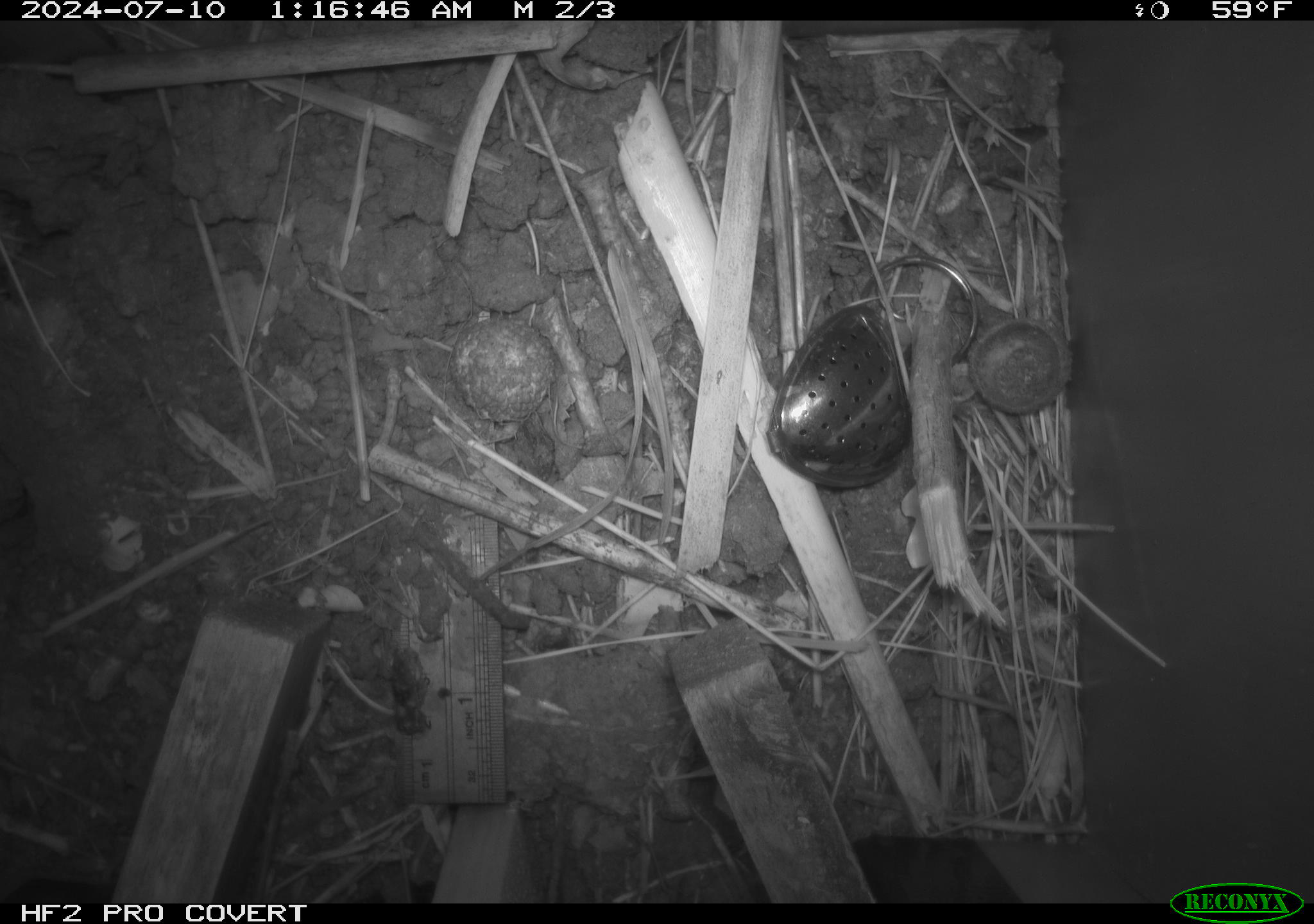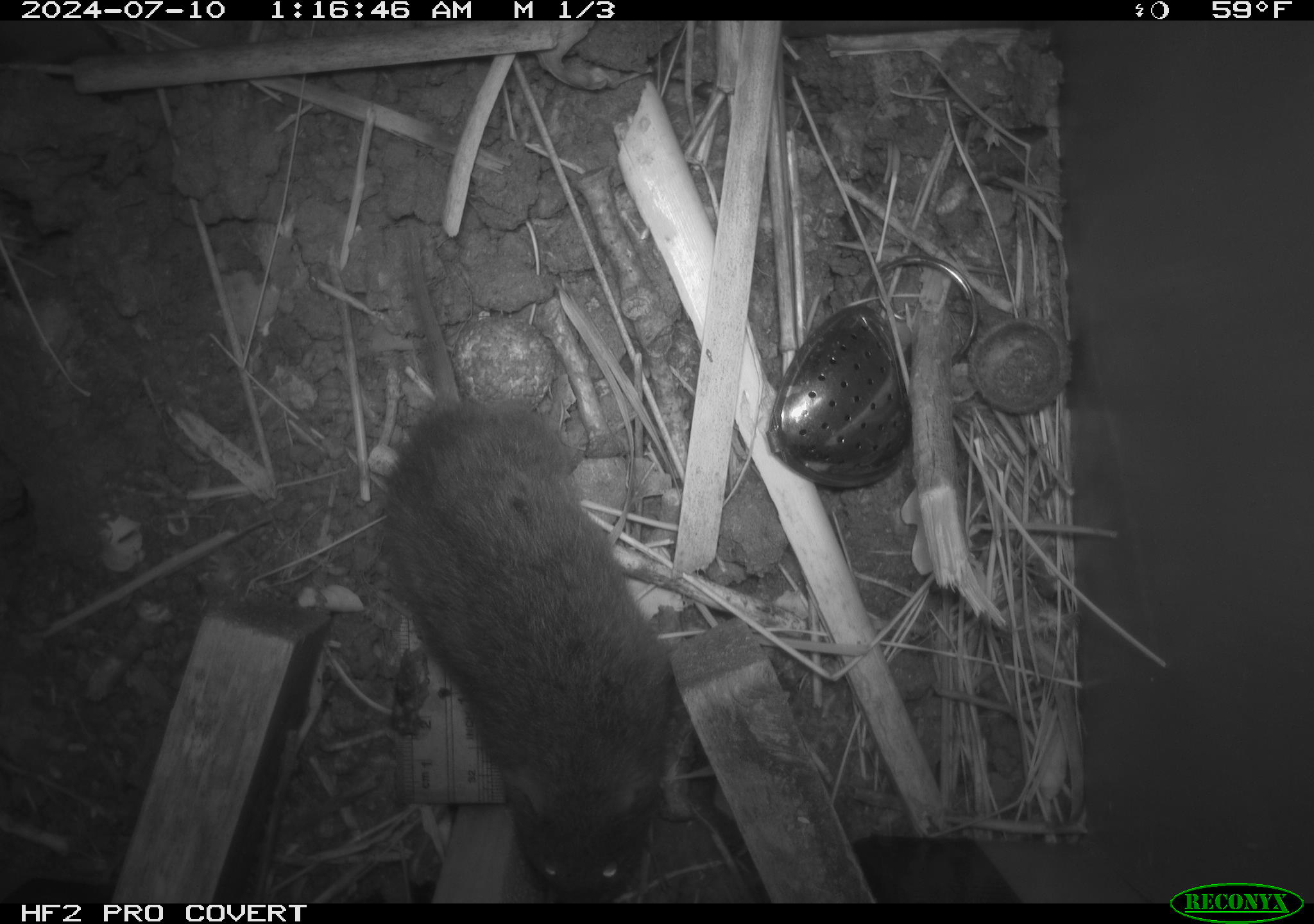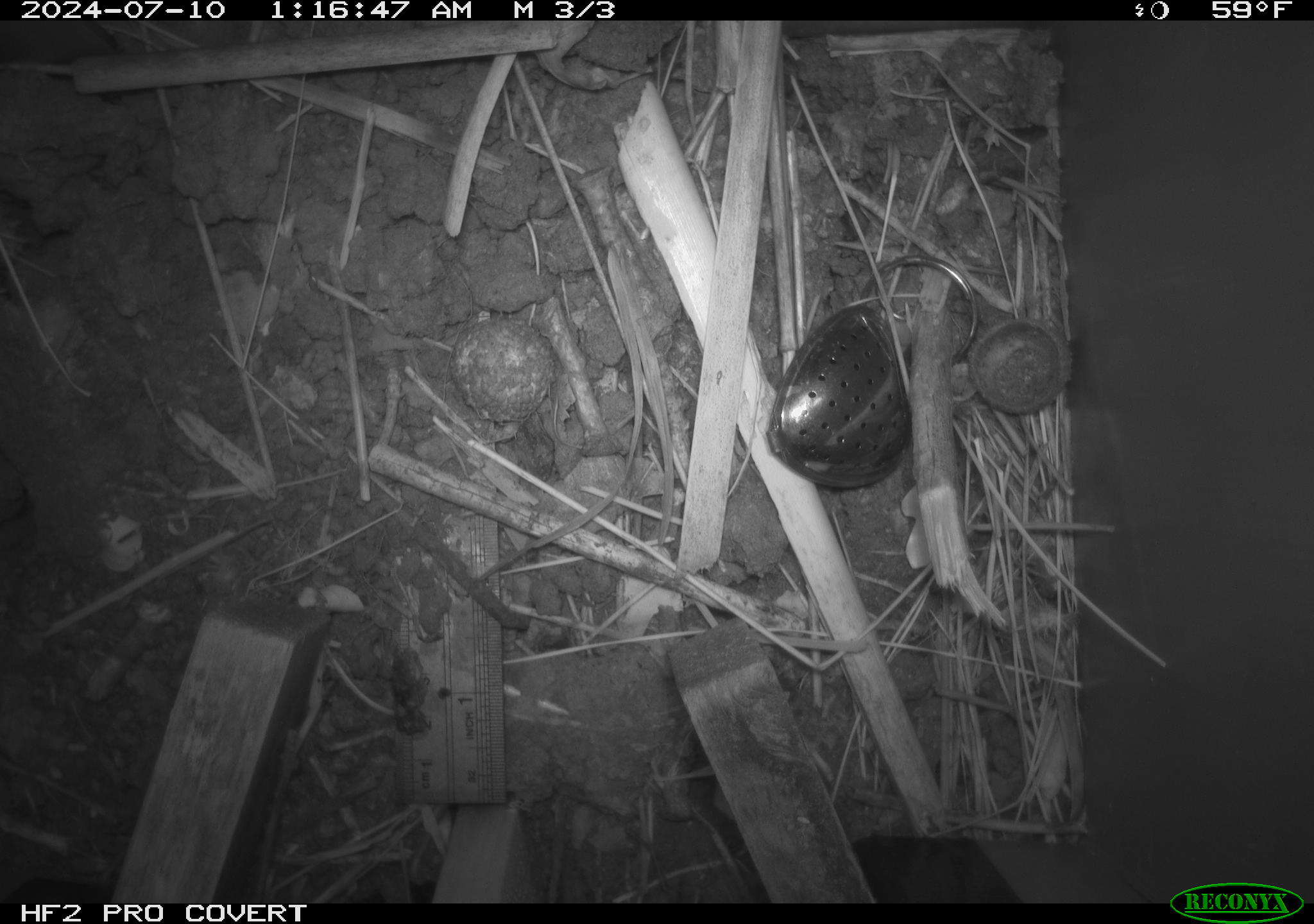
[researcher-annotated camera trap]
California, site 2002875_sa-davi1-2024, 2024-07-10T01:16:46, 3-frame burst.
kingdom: Animalia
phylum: Chordata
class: Mammalia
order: Rodentia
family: Cricetidae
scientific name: Arvicolinae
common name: voles, lemmings, and muskrats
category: arvicolinae subfamily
Arvicolinae subfamily (voles, lemmings, and muskrats) (Arvicolinae).